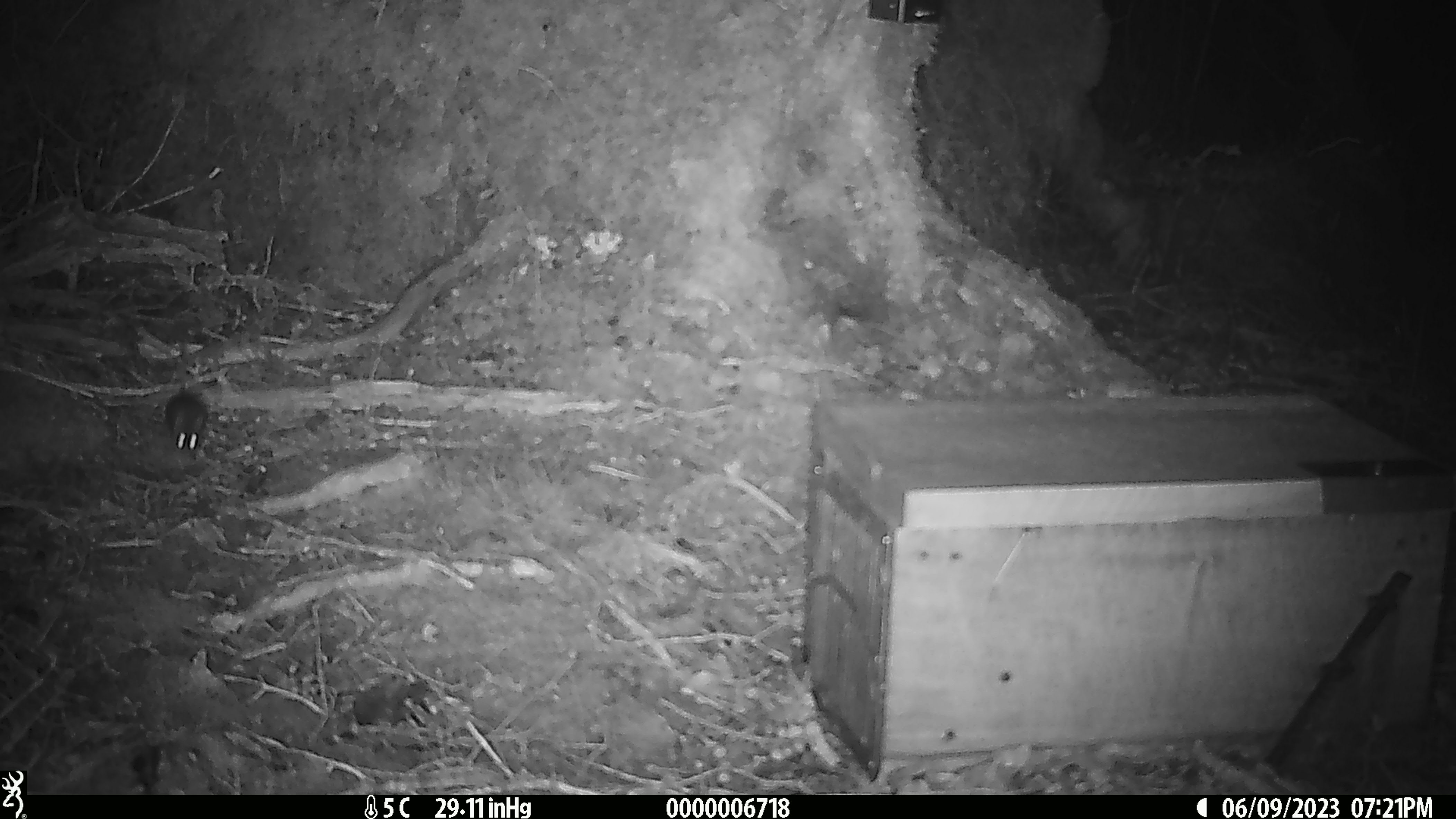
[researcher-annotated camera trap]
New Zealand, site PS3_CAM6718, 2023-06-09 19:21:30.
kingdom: Animalia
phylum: Chordata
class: Mammalia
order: Rodentia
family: Muridae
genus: Mus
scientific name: Mus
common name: mouse